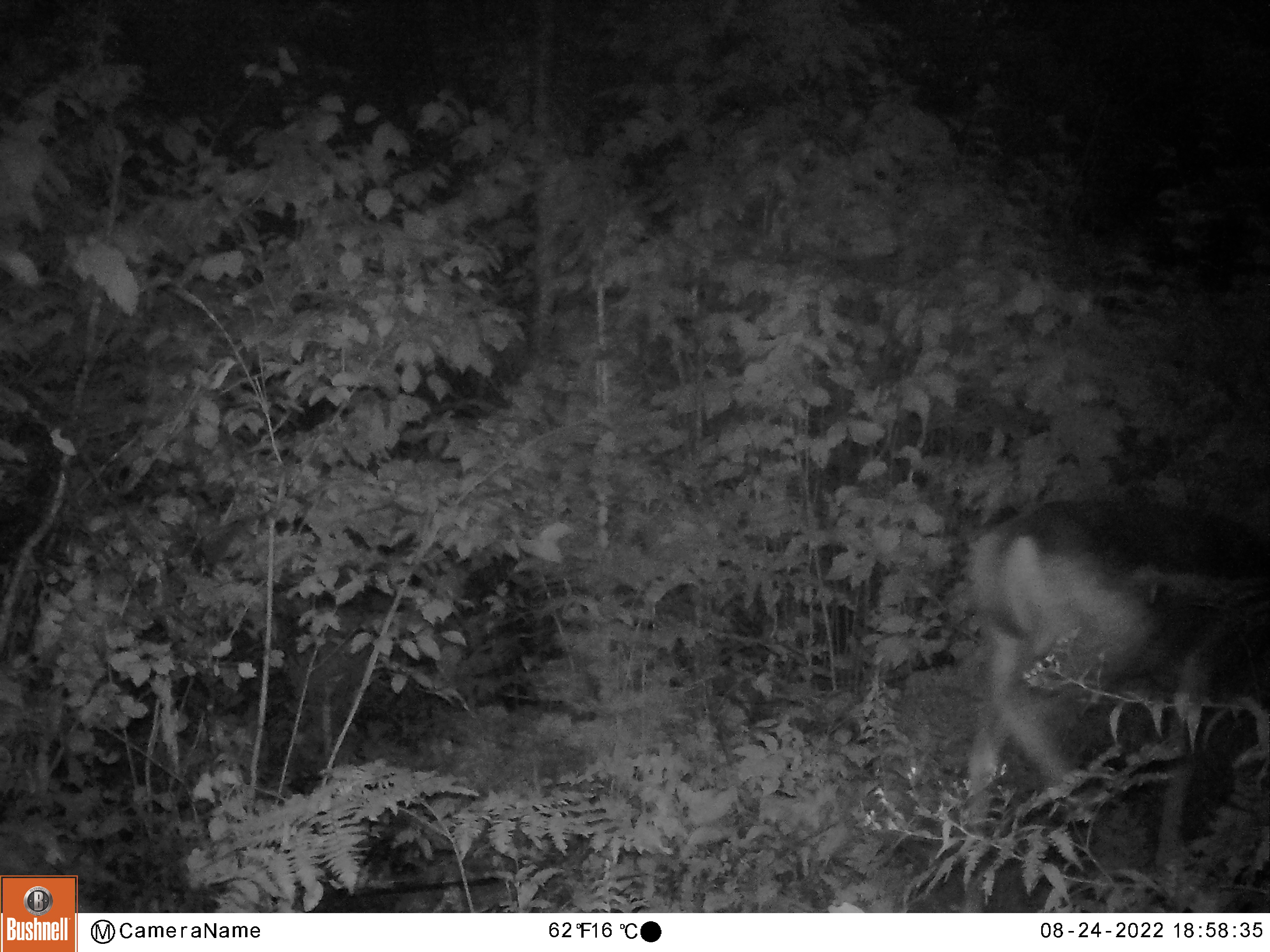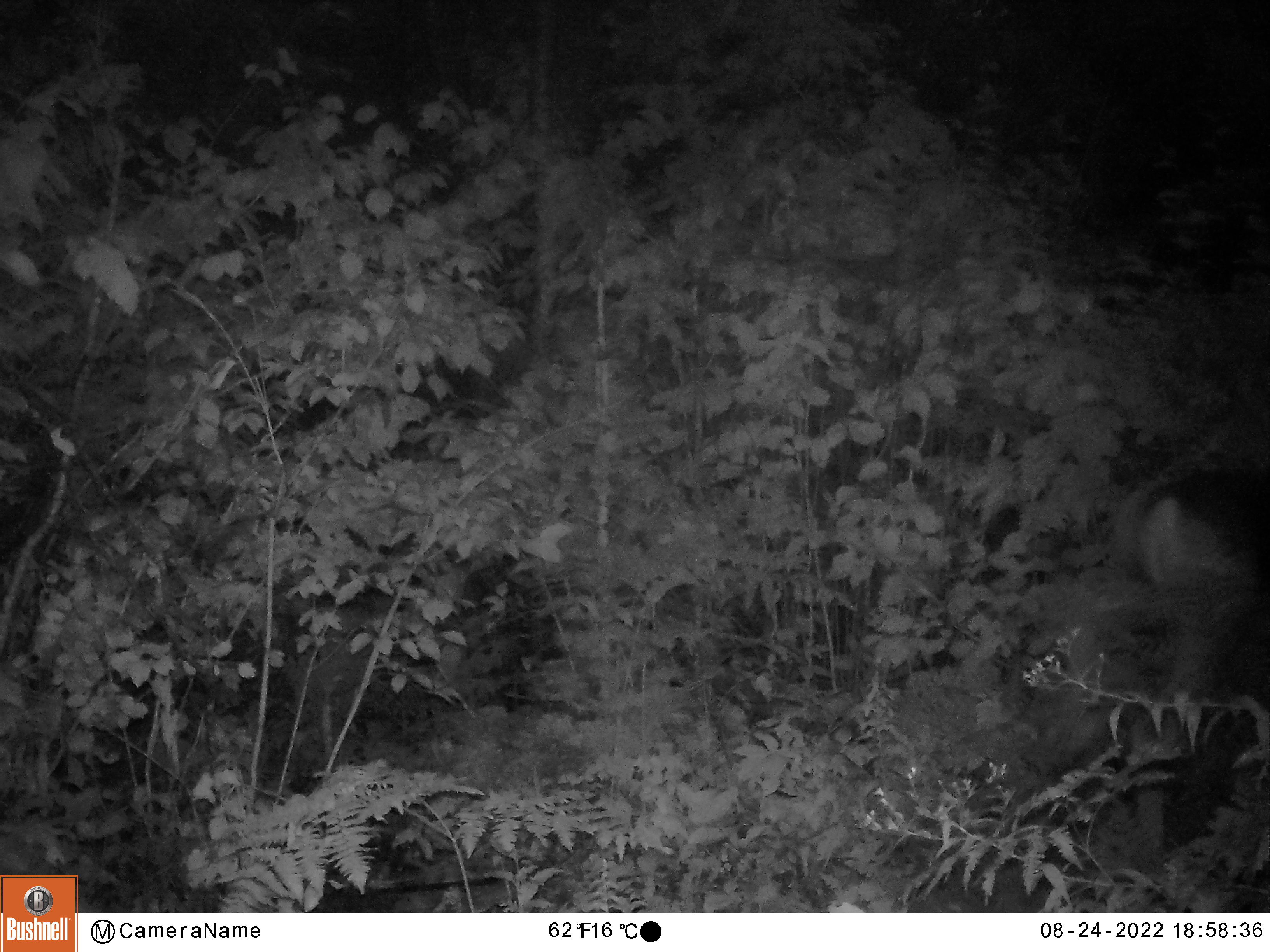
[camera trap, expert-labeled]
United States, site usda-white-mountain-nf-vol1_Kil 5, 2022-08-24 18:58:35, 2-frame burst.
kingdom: Animalia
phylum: Chordata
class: Mammalia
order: Artiodactyla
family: Cervidae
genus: Odocoileus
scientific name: Odocoileus virginianus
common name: white-tailed deer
White-tailed deer (Odocoileus virginianus).